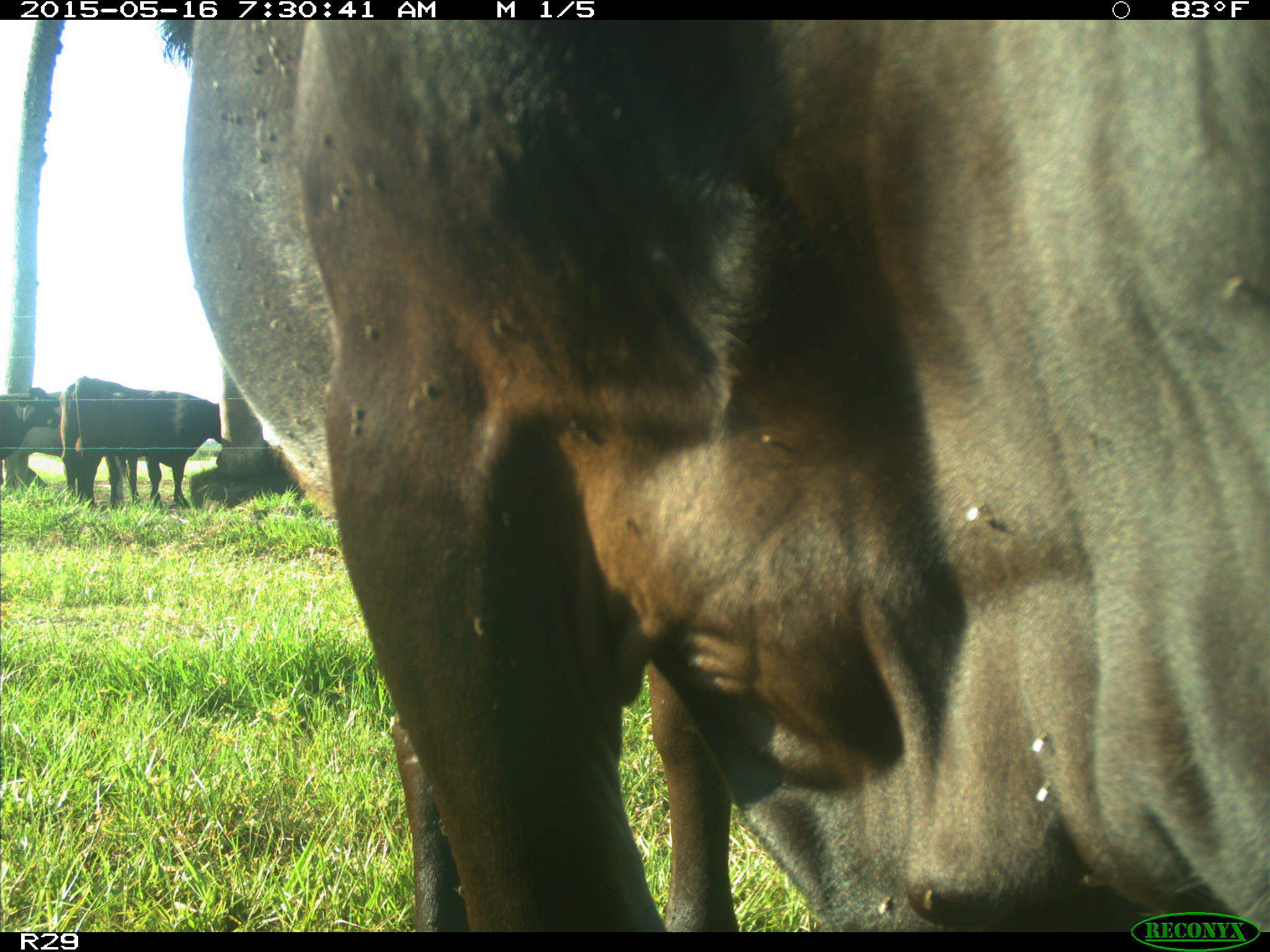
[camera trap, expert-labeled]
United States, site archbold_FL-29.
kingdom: Animalia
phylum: Chordata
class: Mammalia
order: Artiodactyla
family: Bovidae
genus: Bos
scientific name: Bos taurus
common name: domestic cow